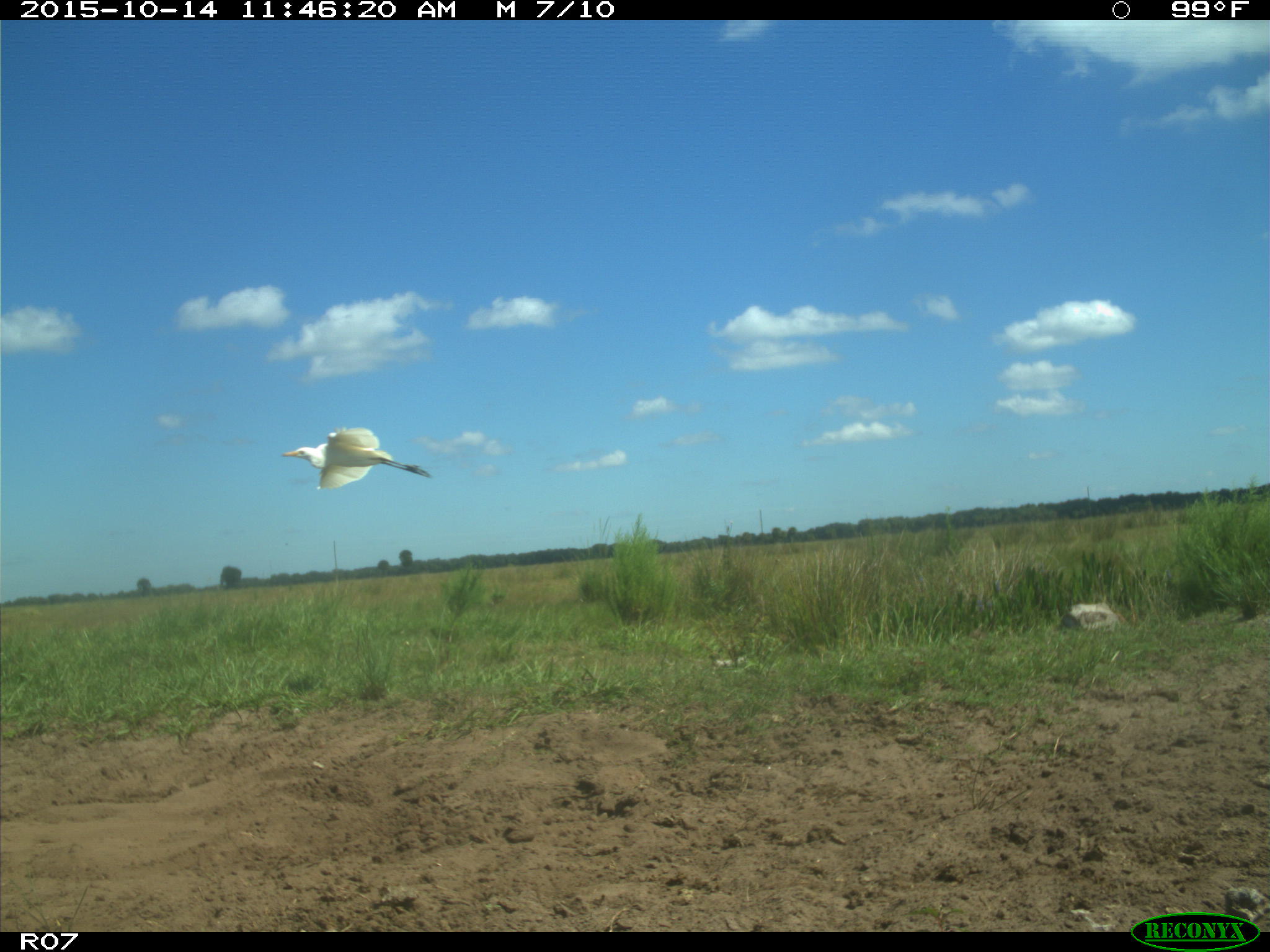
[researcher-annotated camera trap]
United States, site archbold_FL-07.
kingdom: Animalia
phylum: Chordata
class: Aves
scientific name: Aves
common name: birds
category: unidentified bird